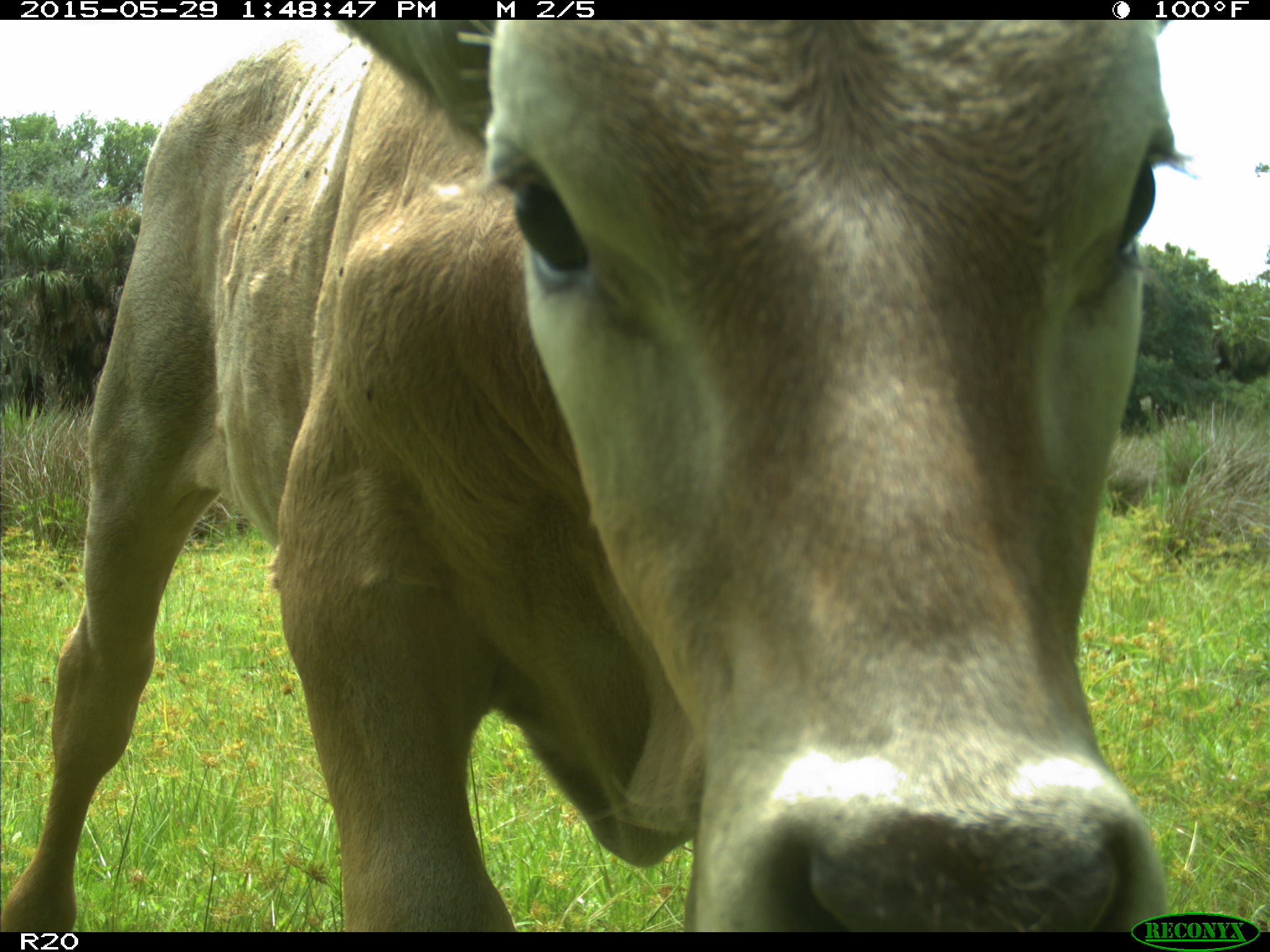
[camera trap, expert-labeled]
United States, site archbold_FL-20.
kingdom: Animalia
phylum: Chordata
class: Mammalia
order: Artiodactyla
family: Bovidae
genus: Bos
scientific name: Bos taurus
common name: domestic cow